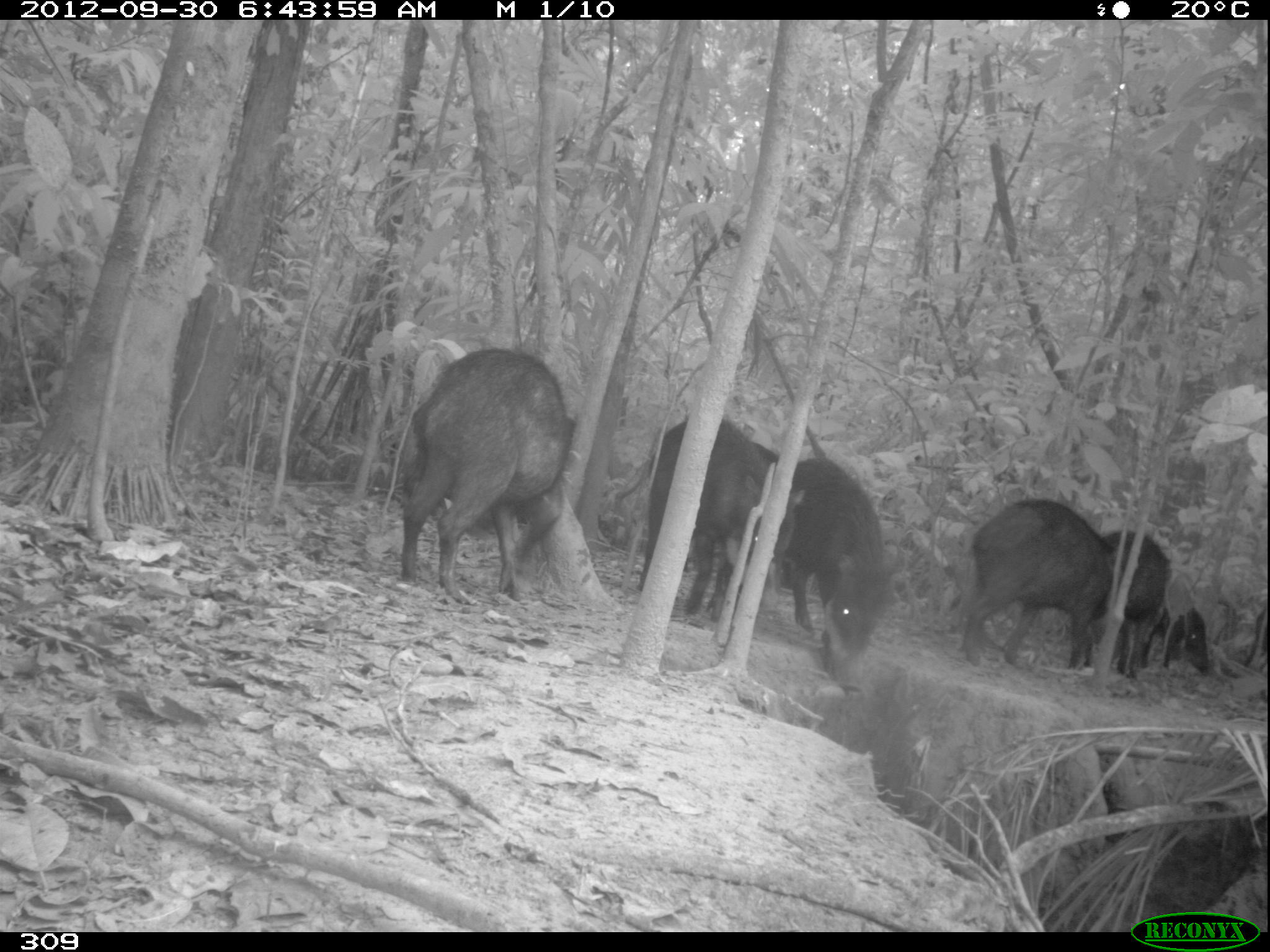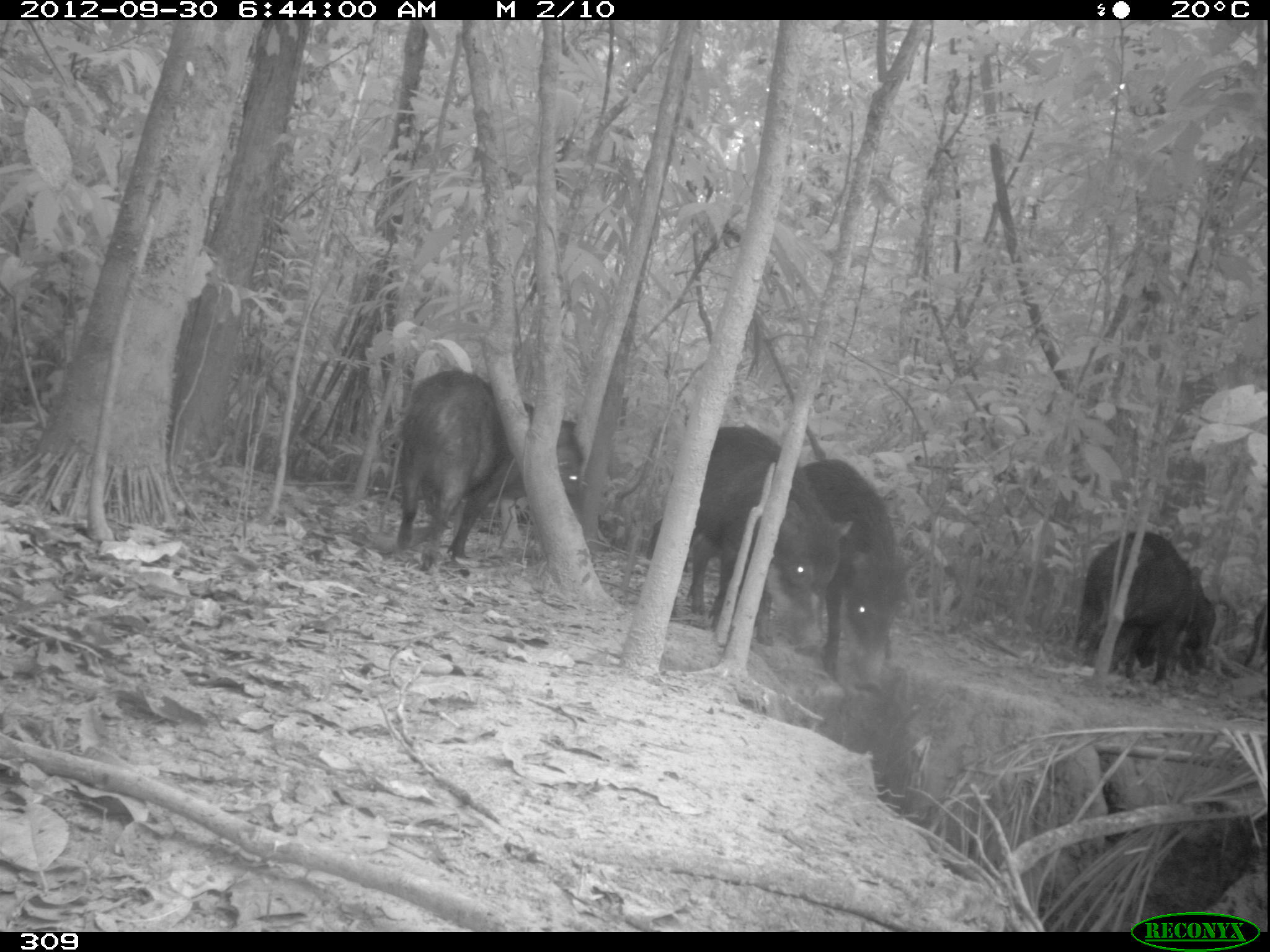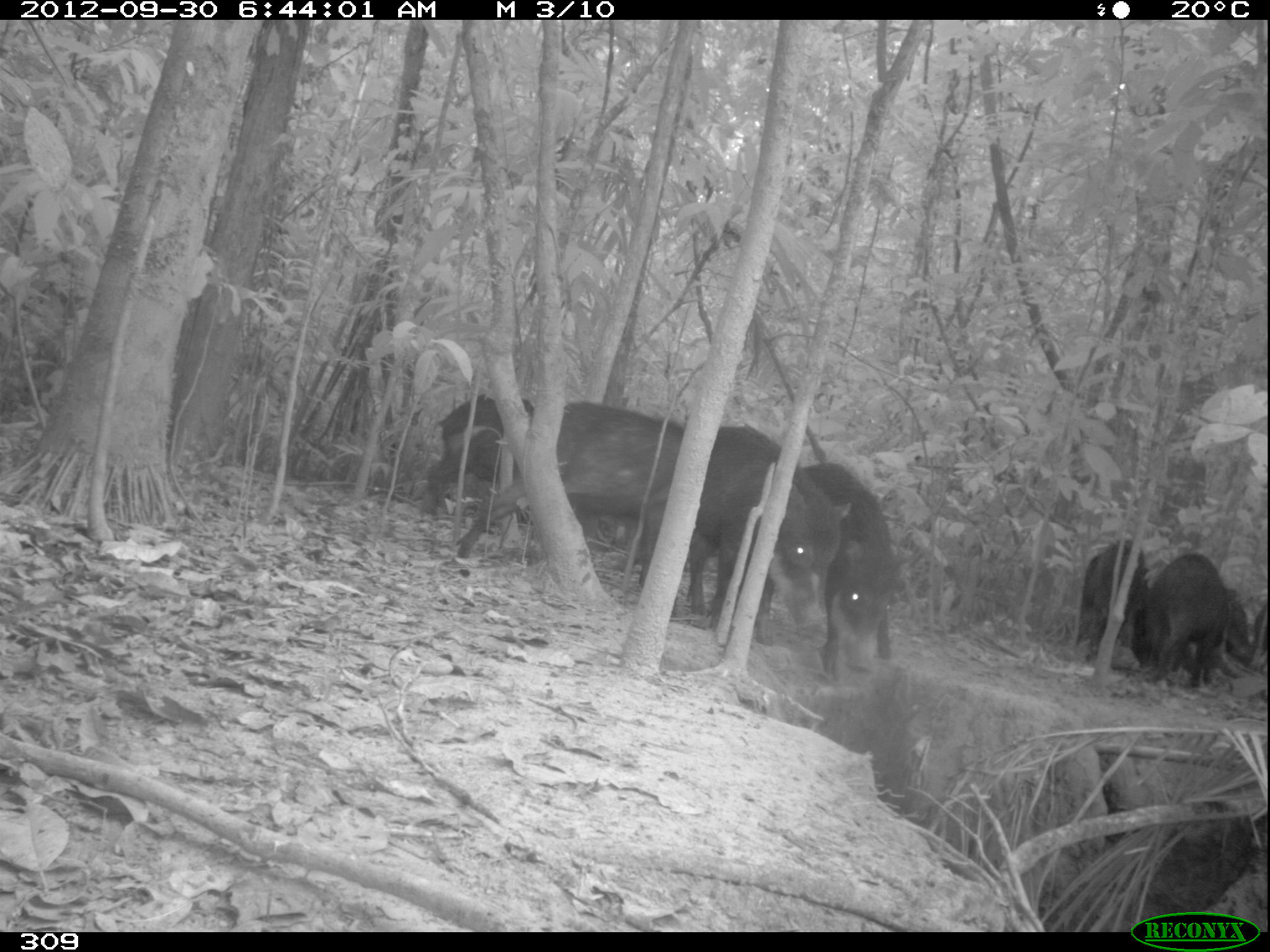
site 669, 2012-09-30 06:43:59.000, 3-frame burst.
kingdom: Animalia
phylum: Chordata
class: Mammalia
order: Artiodactyla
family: Tayassuidae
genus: Tayassu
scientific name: Tayassu pecari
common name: white-lipped peccary